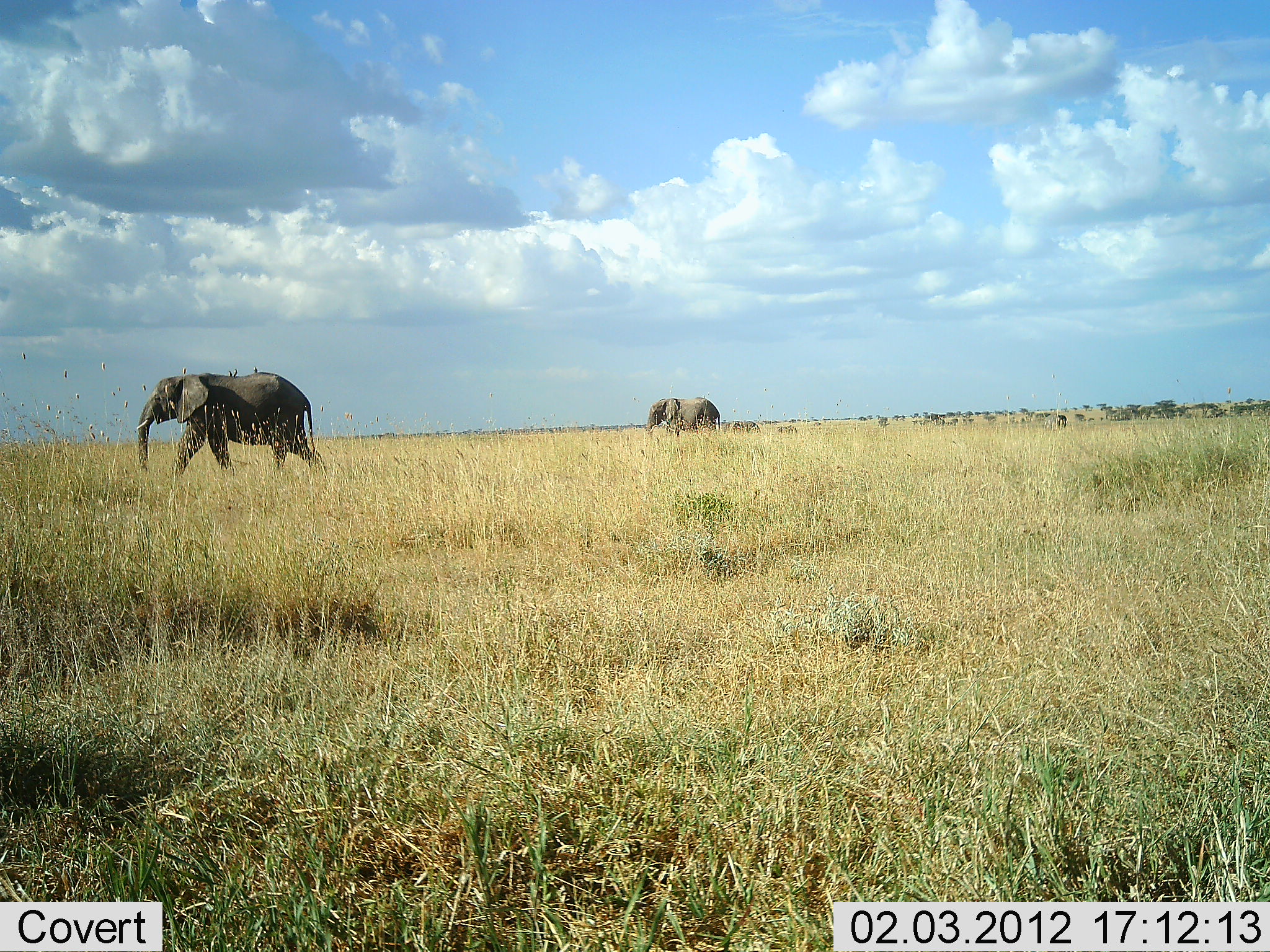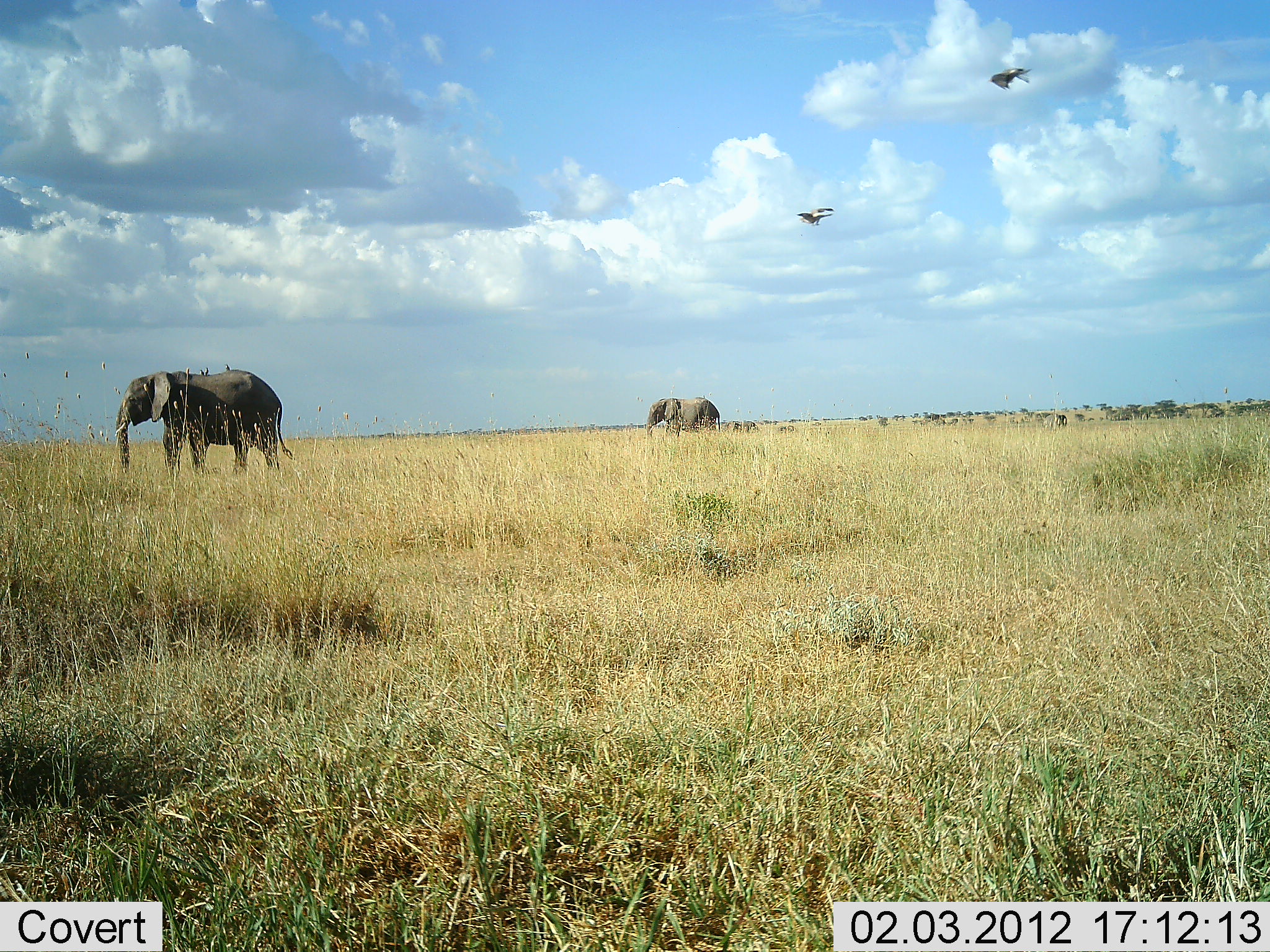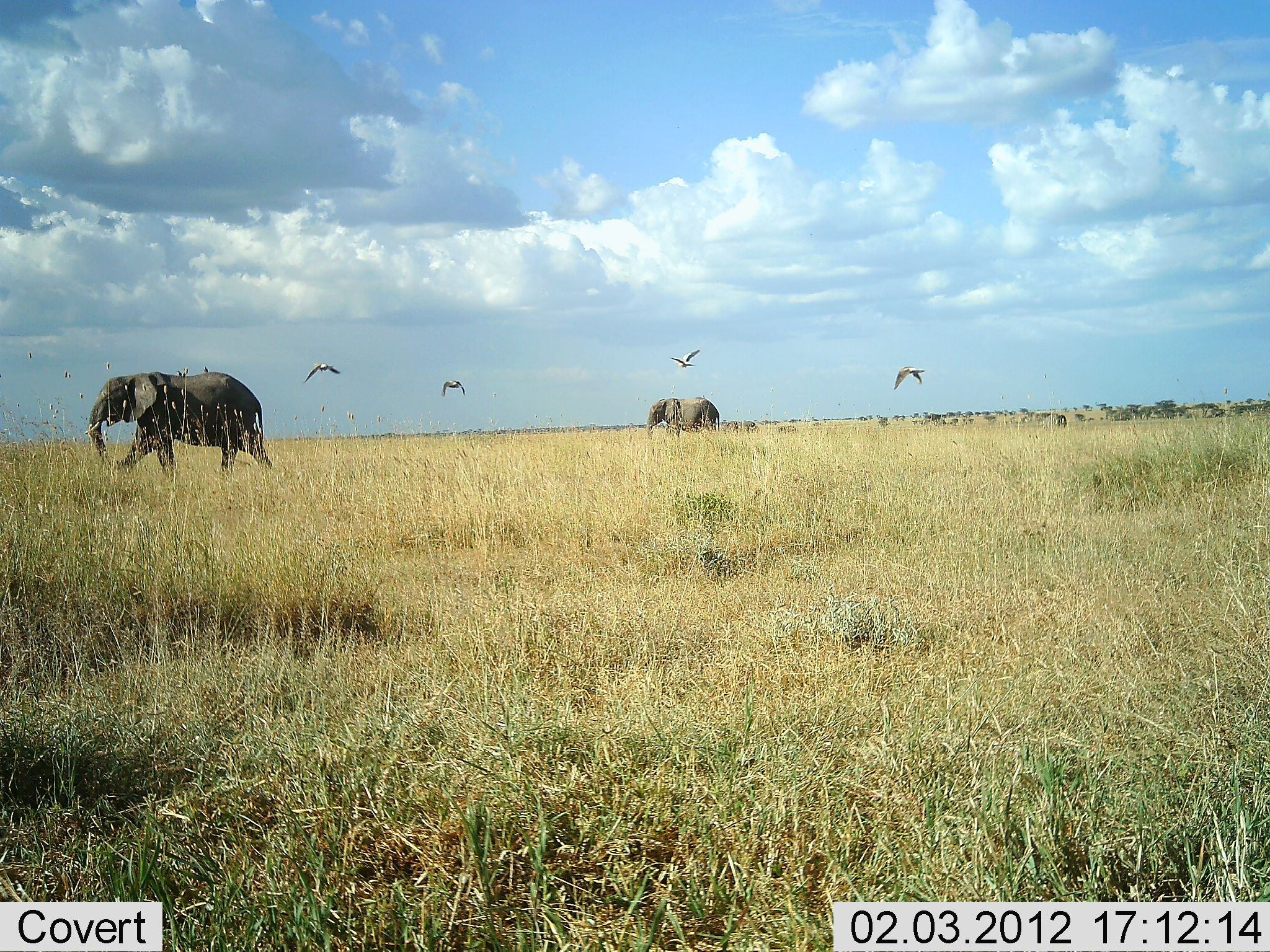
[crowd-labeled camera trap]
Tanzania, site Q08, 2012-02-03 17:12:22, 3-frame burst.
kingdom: Animalia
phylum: Chordata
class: Mammalia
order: Proboscidea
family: Elephantidae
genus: Loxodonta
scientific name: Loxodonta africana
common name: african bush elephant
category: elephant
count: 2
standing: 63%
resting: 0%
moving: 89%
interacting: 0%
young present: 5%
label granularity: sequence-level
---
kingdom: Animalia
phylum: Chordata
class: Aves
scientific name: Aves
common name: bird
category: otherbird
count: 4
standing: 27%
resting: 0%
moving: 100%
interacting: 0%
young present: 0%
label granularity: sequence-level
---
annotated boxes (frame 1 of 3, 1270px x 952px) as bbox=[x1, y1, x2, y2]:
animal: bbox=[134, 372, 326, 490]; bbox=[646, 395, 722, 445]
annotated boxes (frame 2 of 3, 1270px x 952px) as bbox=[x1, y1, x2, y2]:
animal: bbox=[112, 368, 296, 486]; bbox=[645, 396, 721, 447]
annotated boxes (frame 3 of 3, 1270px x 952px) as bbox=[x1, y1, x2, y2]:
animal: bbox=[85, 371, 272, 481]; bbox=[646, 397, 721, 440]